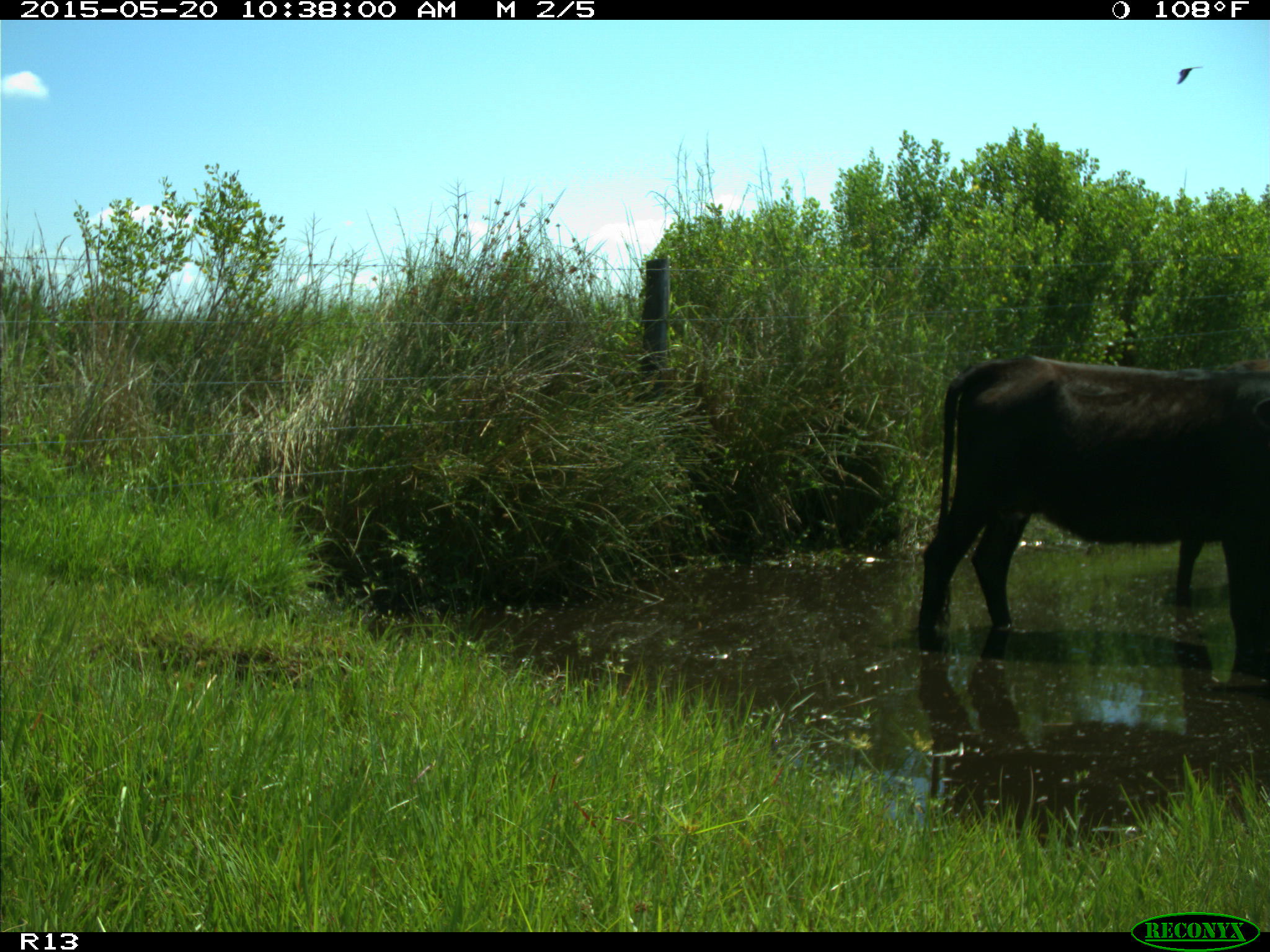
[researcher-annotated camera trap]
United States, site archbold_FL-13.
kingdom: Animalia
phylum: Chordata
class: Mammalia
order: Artiodactyla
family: Bovidae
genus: Bos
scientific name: Bos taurus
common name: domestic cow